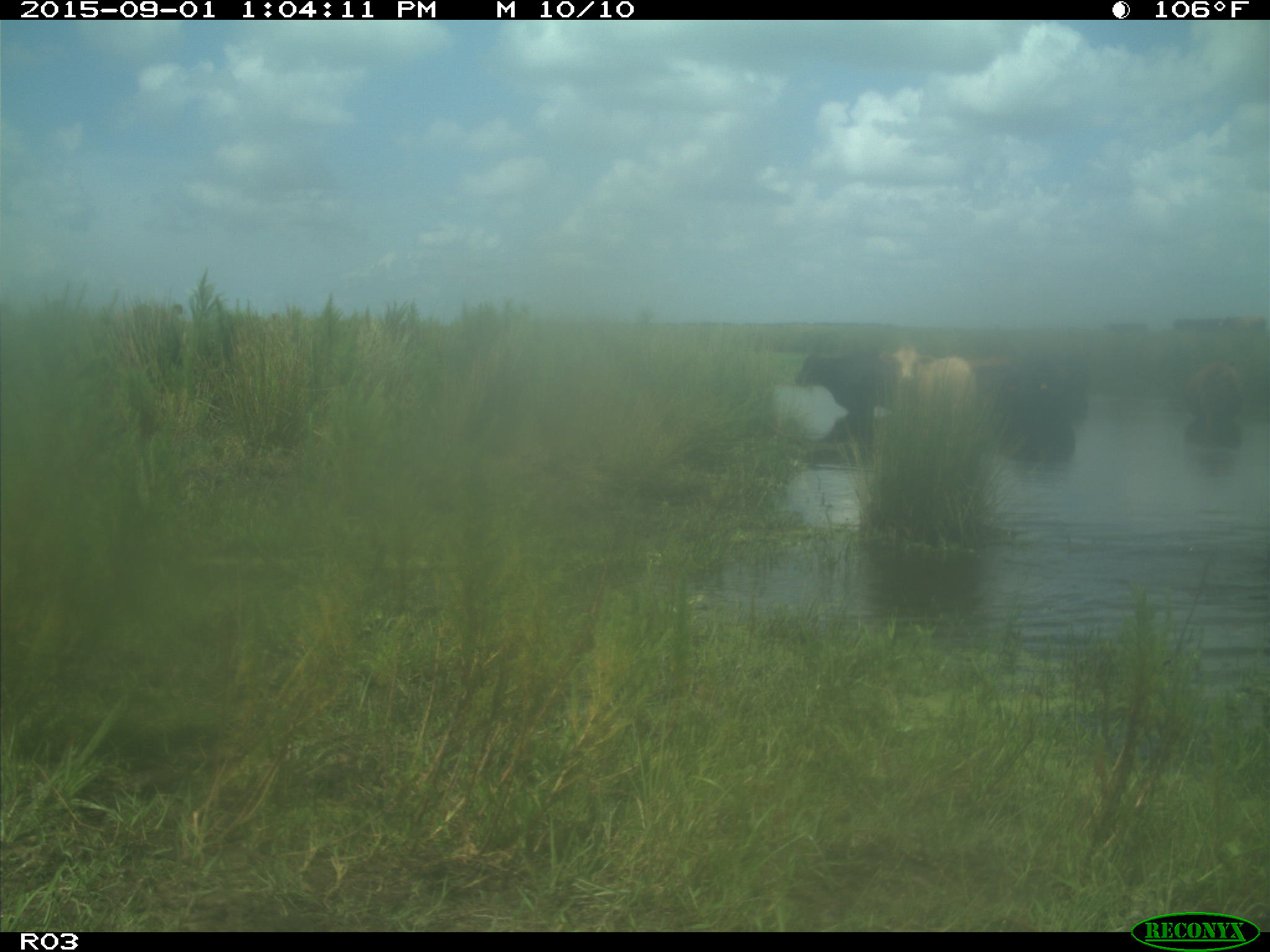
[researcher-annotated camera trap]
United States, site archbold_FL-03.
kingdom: Animalia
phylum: Chordata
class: Mammalia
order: Artiodactyla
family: Bovidae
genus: Bos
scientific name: Bos taurus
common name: domestic cow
Bos taurus (domestic cow).